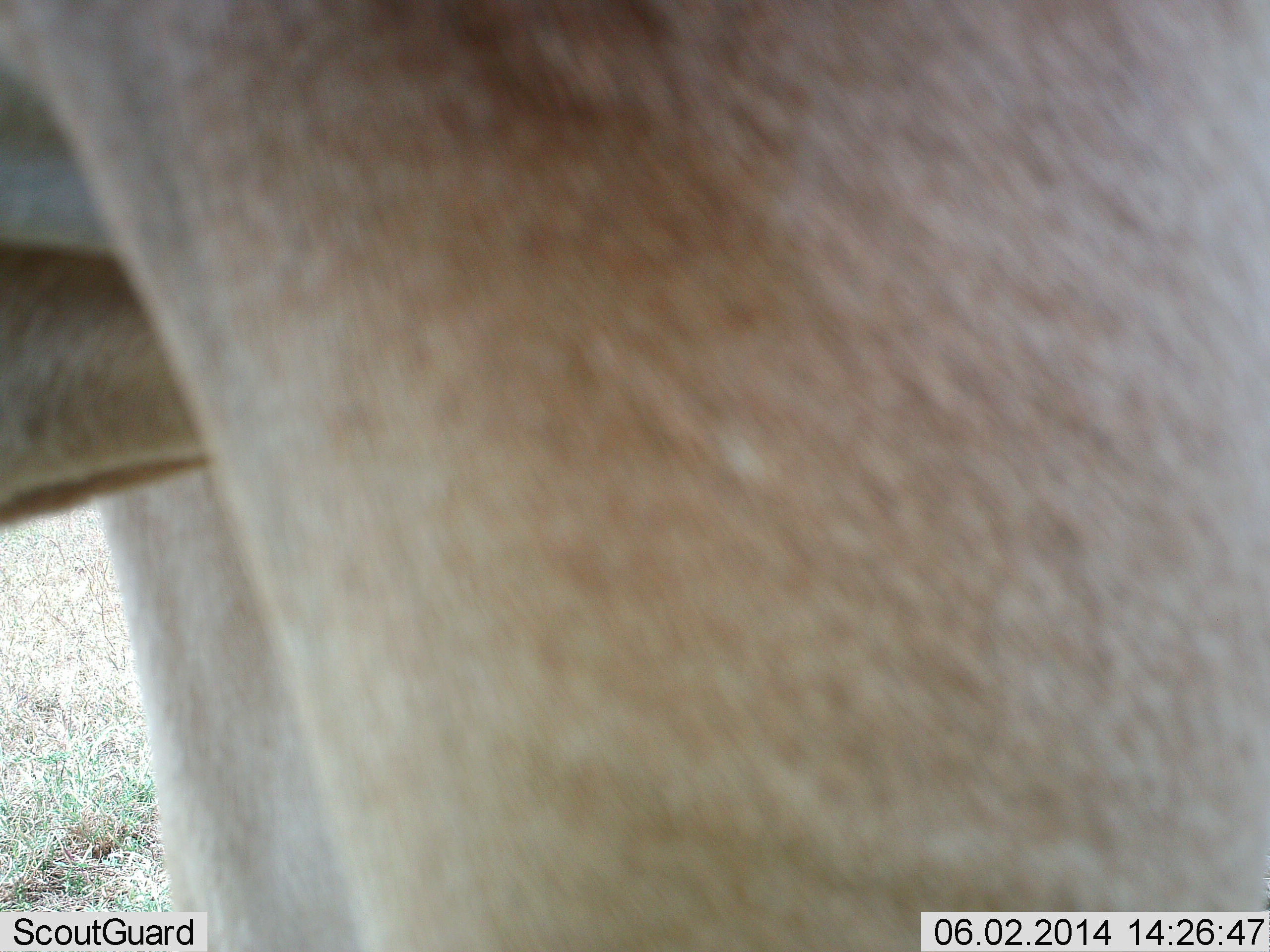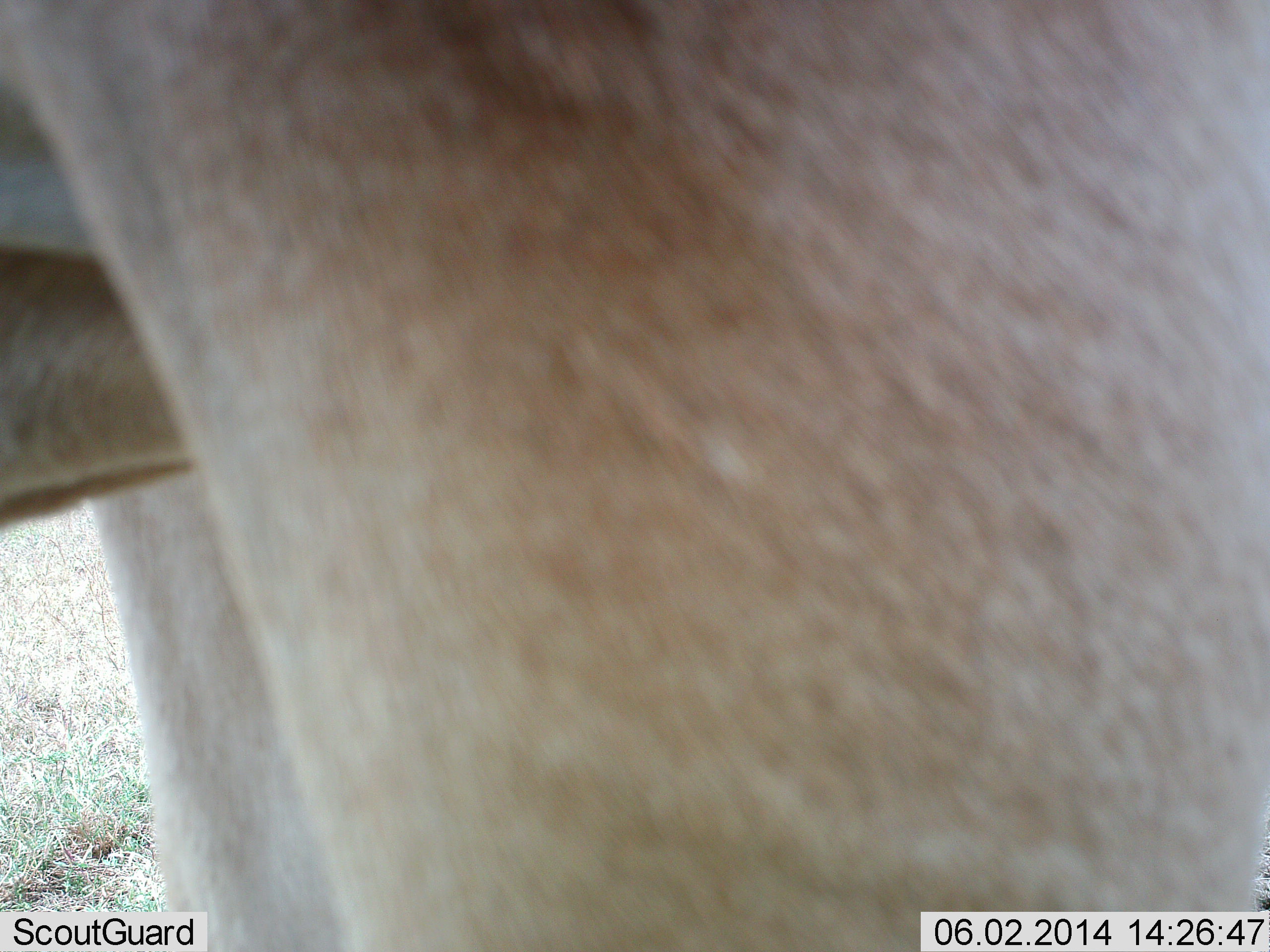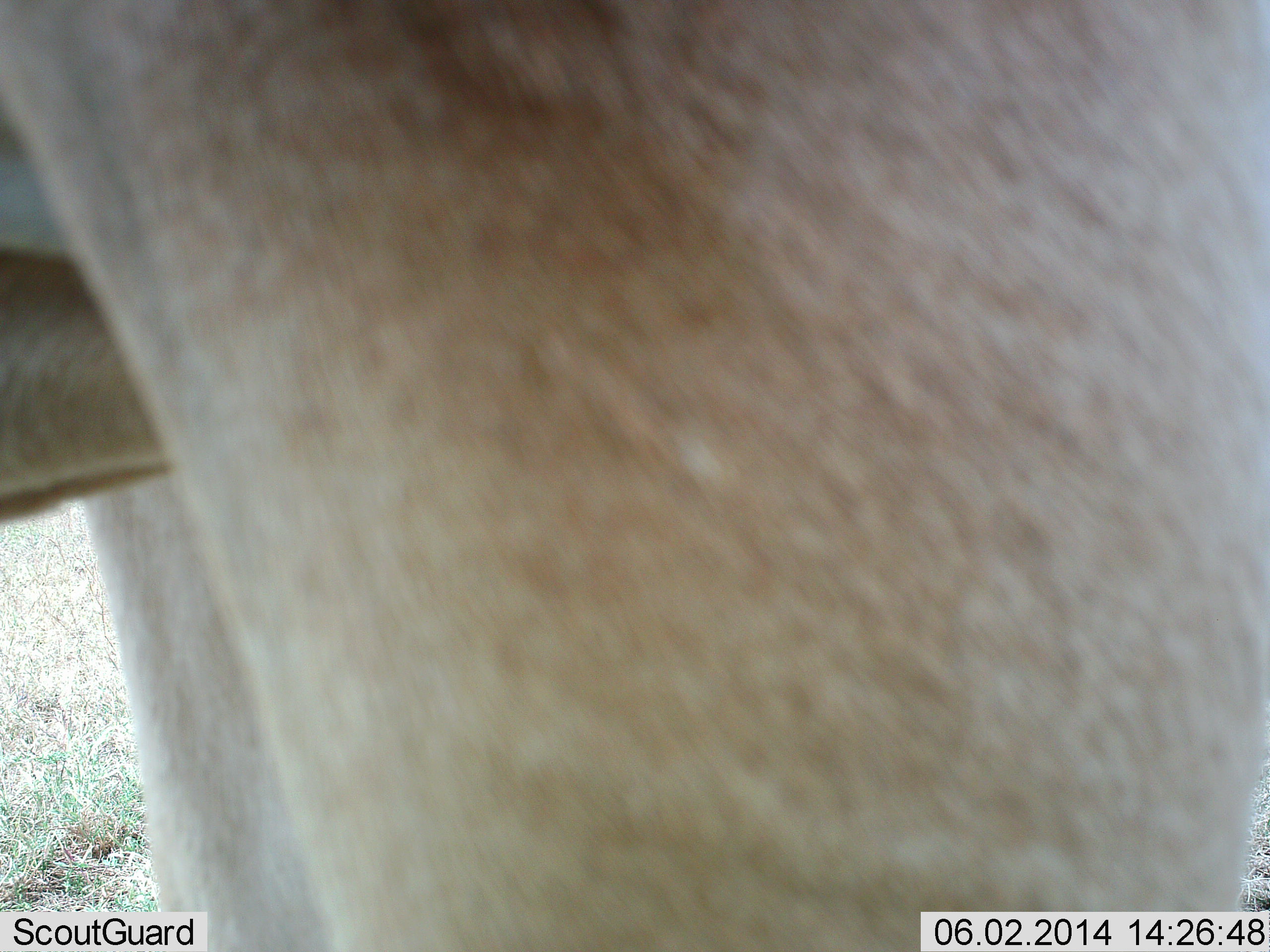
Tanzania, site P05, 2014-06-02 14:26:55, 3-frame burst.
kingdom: Animalia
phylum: Chordata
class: Mammalia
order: Artiodactyla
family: Bovidae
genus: Alcelaphus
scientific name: Alcelaphus buselaphus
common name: hartebeest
Hartebeest (Alcelaphus buselaphus), count 1. Behavior (volunteer vote fractions): standing 100%, resting 0%, moving 0%, interacting 0%. Young present (vote fraction): 0%. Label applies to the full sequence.